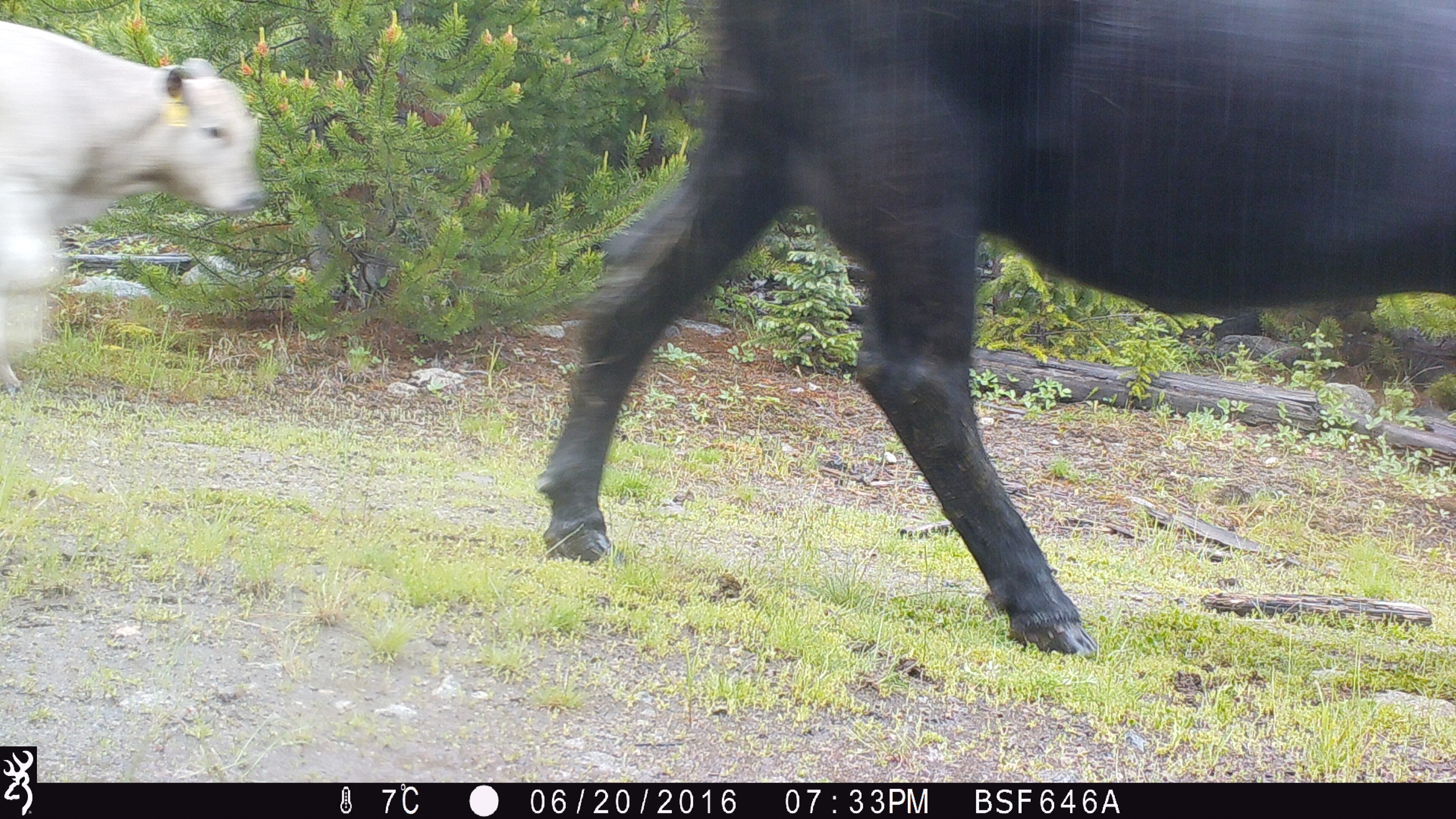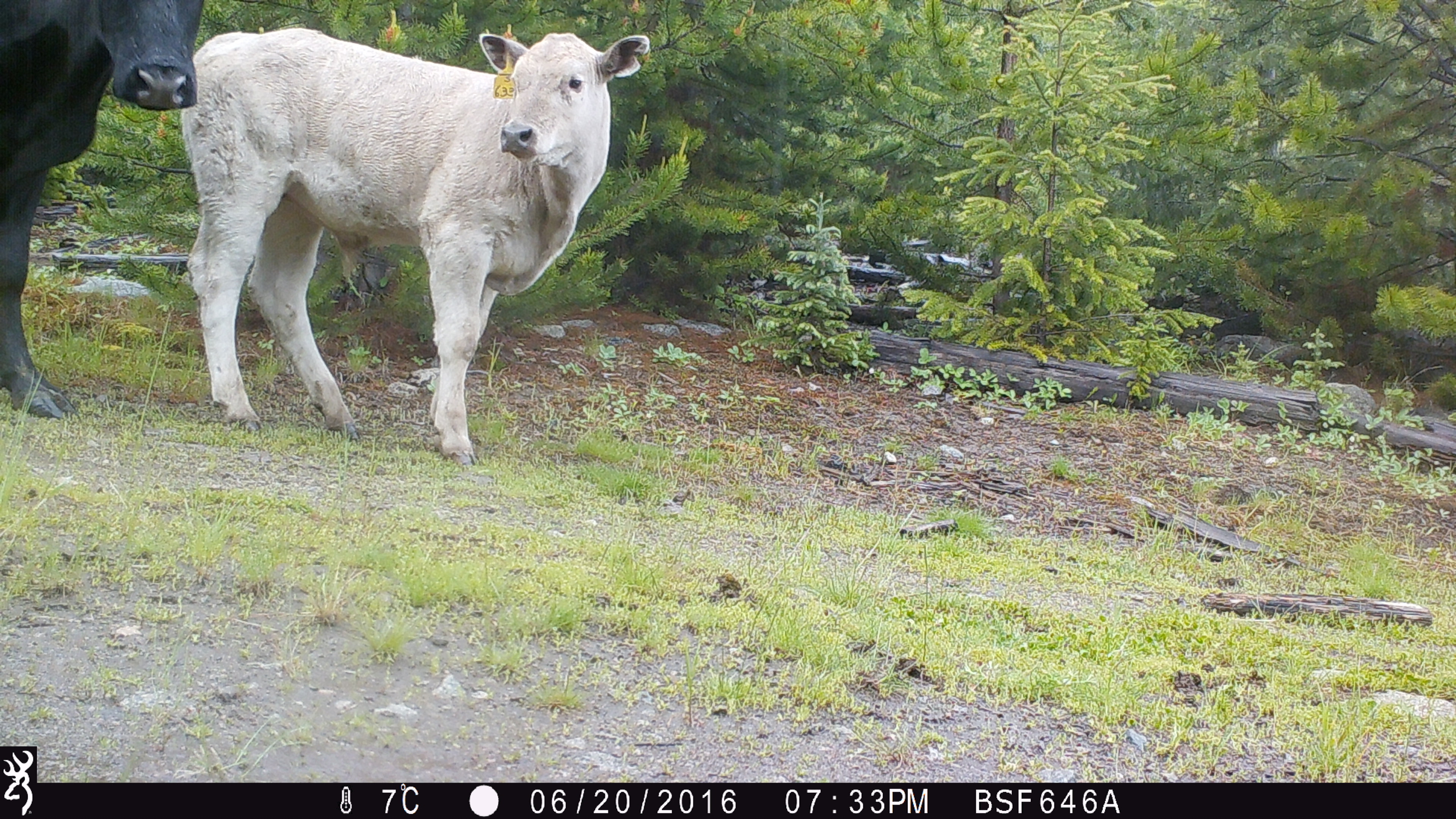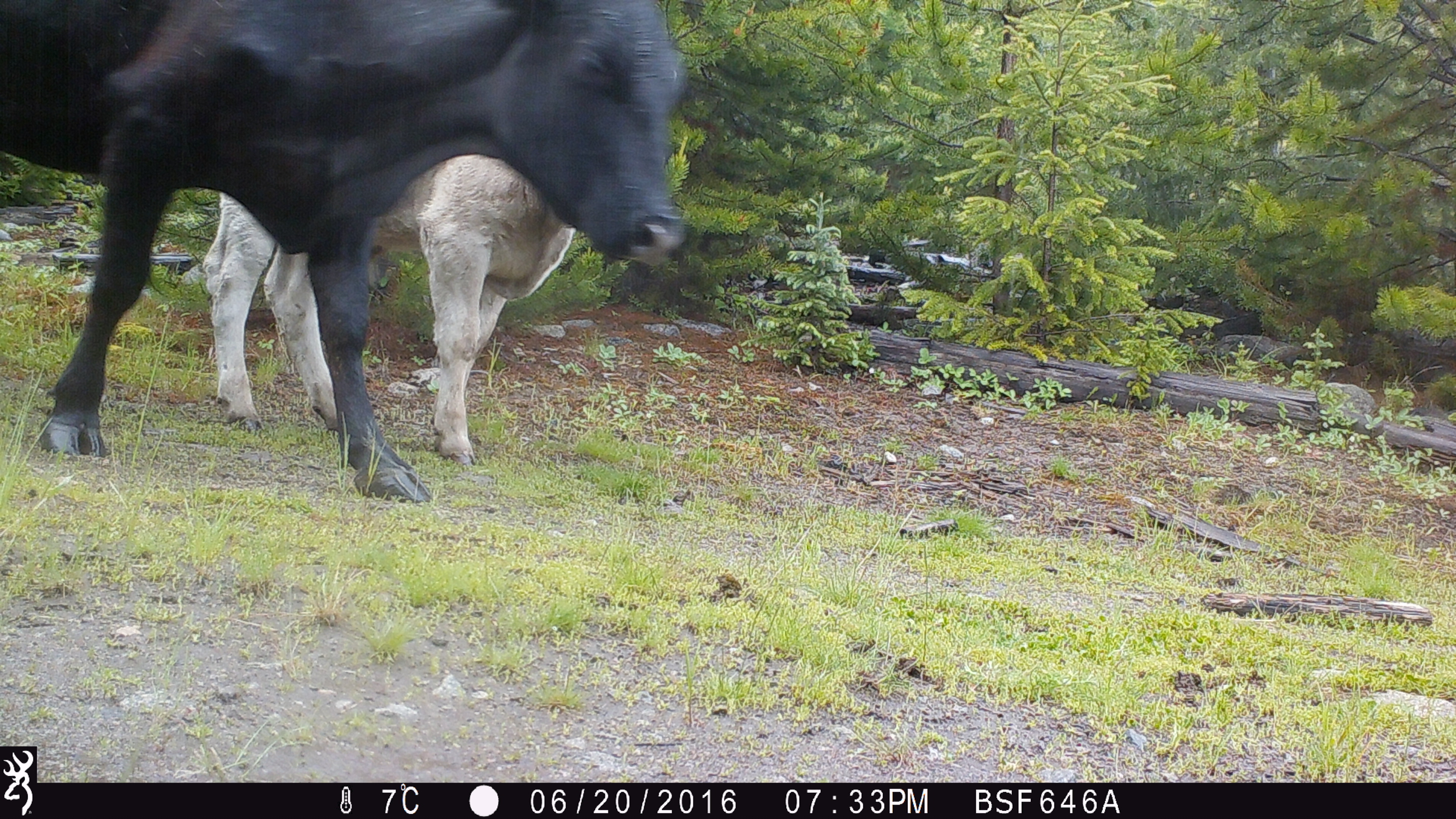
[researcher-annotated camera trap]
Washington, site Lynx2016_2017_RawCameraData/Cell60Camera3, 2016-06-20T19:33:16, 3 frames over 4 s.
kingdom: Animalia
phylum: Chordata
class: Mammalia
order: Artiodactyla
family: Bovidae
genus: Bos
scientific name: Bos taurus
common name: domestic cattle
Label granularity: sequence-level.